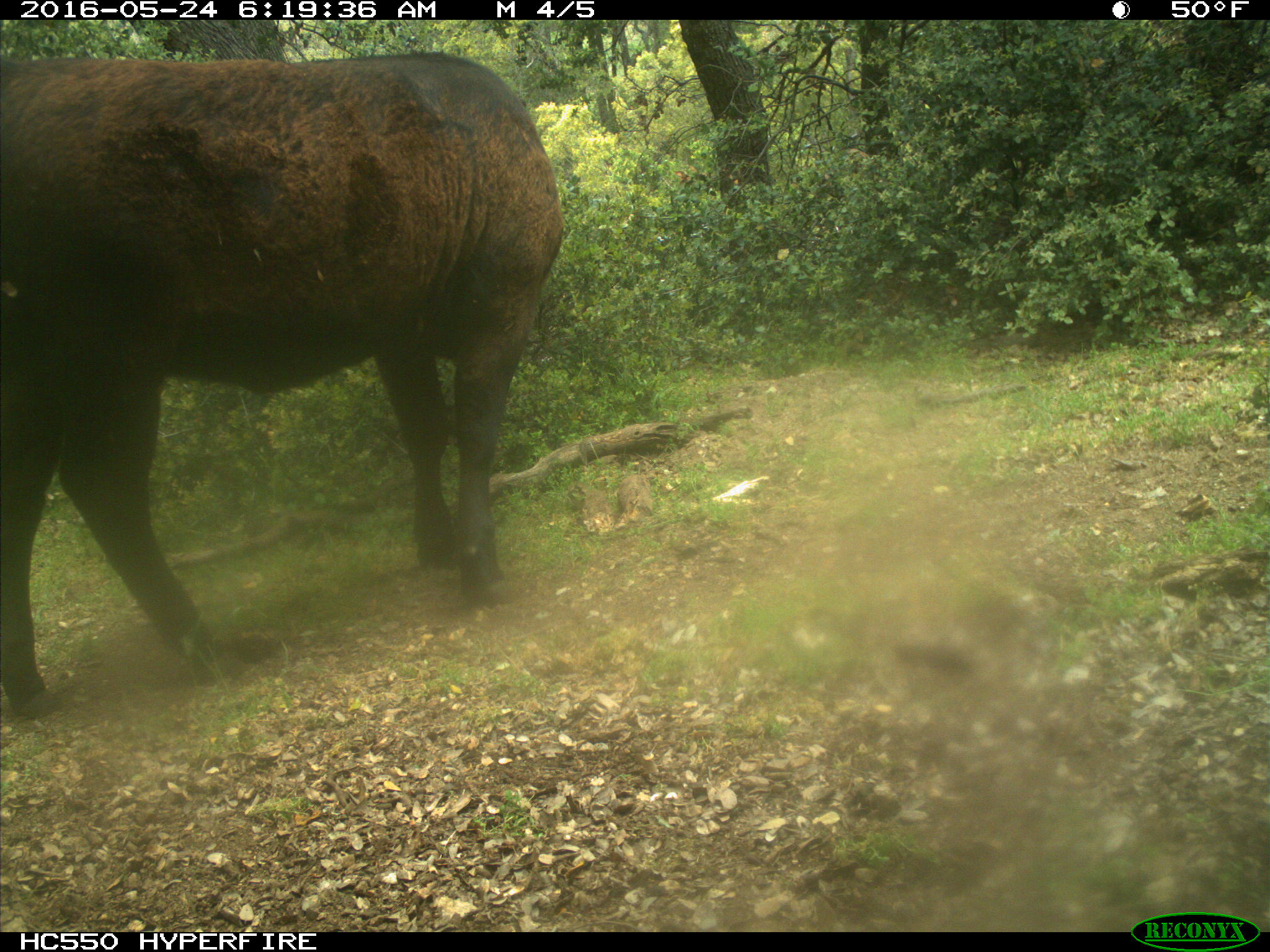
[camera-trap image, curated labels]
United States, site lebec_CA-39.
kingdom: Animalia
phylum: Chordata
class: Mammalia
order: Artiodactyla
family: Bovidae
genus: Bos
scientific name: Bos taurus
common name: domestic cow